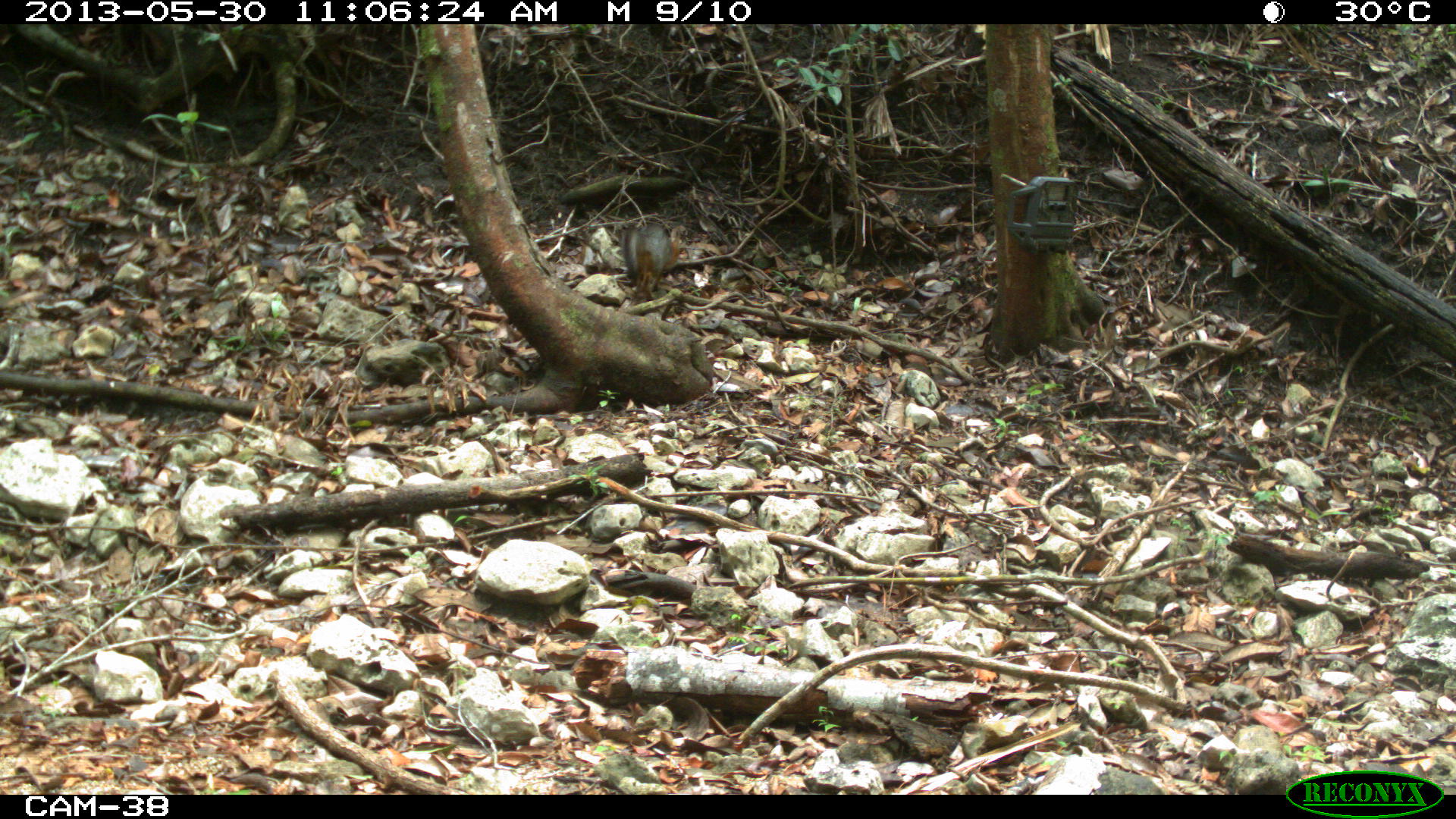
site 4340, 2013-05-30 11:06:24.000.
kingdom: Animalia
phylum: Chordata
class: Mammalia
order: Carnivora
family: Canidae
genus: Urocyon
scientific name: Urocyon cinereoargenteus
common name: gray fox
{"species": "Urocyon cinereoargenteus (gray fox)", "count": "1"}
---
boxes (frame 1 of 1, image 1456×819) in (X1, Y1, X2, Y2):
urocyon cinereoargenteus: (623, 222, 688, 293)